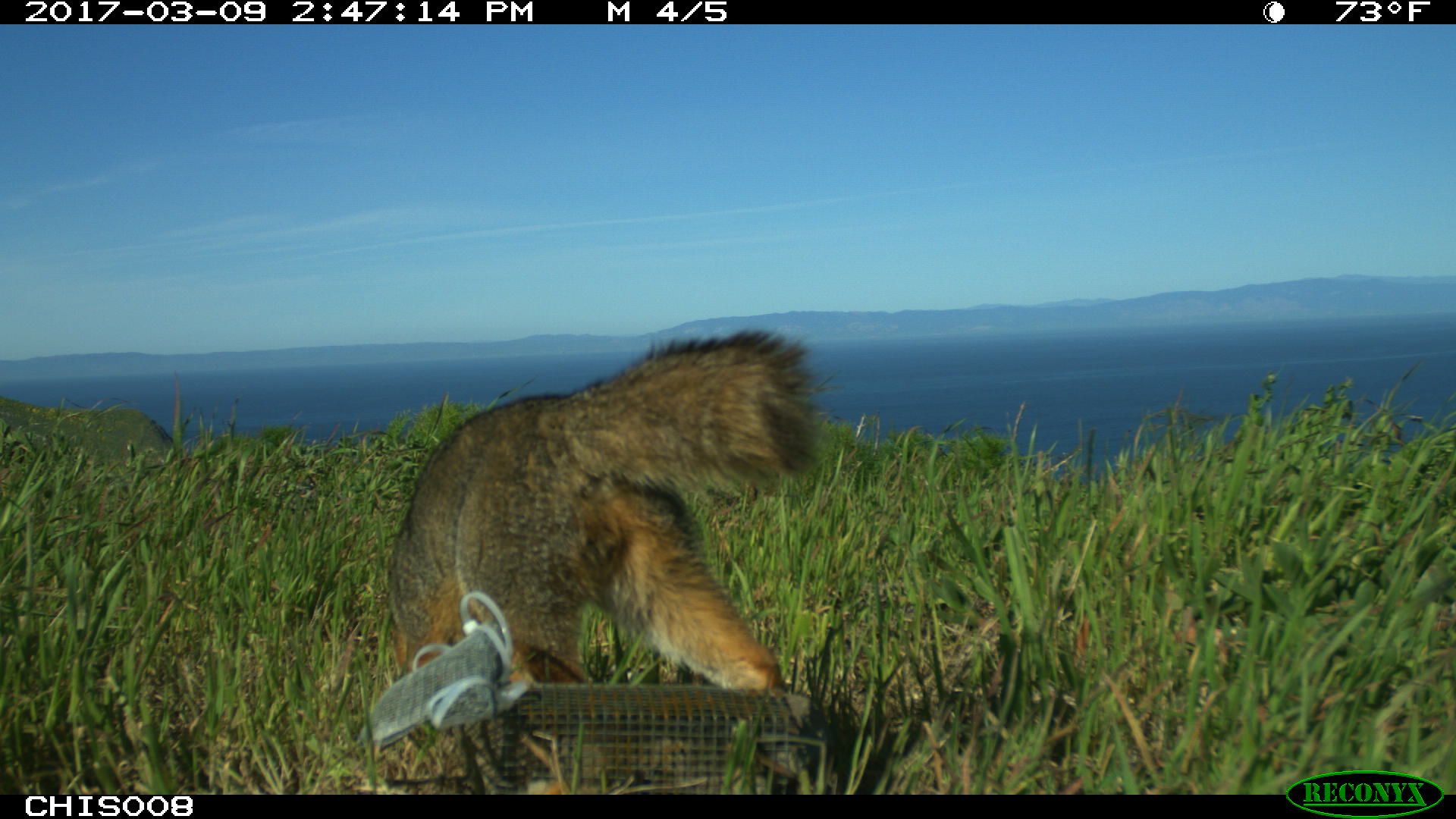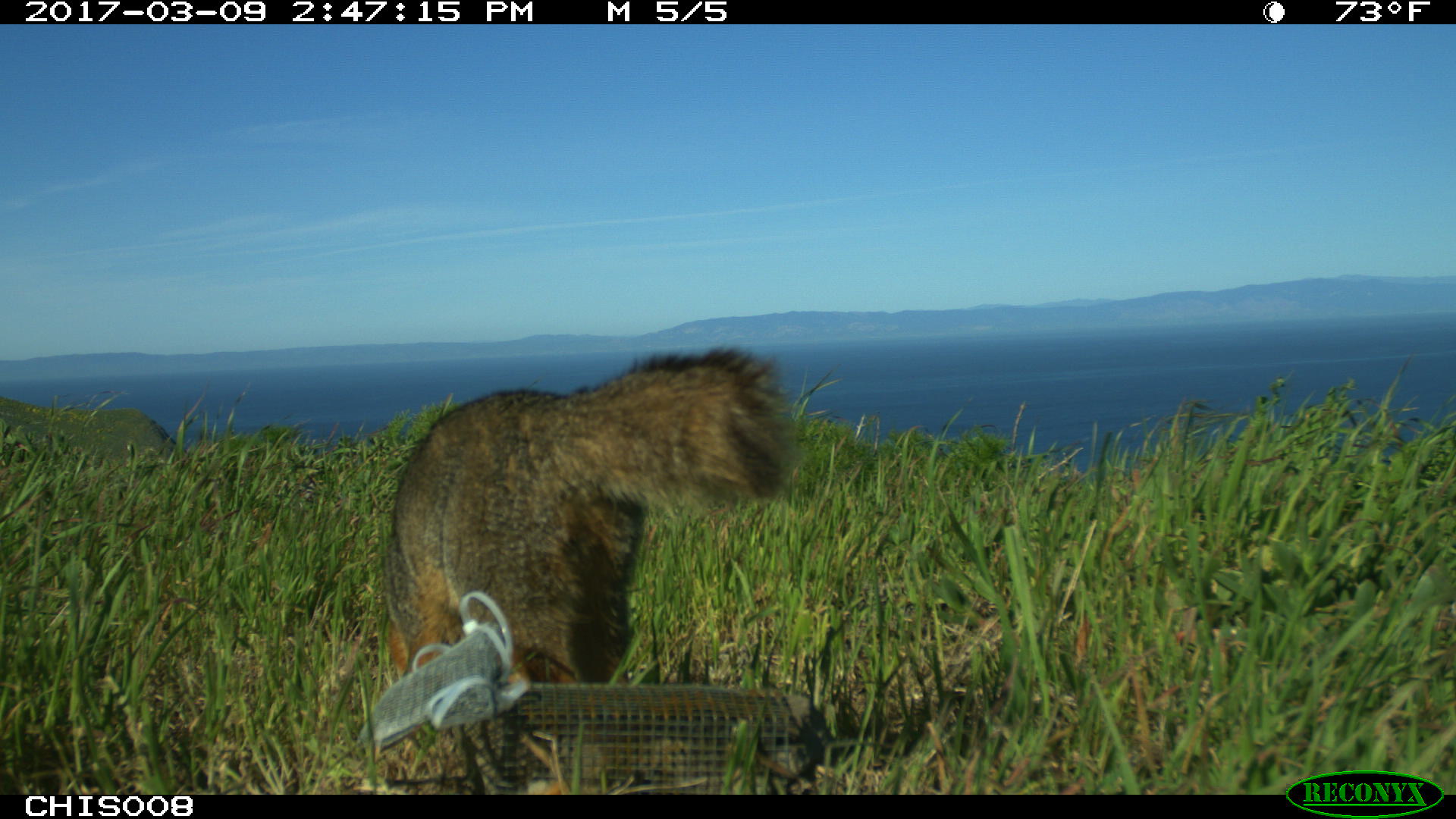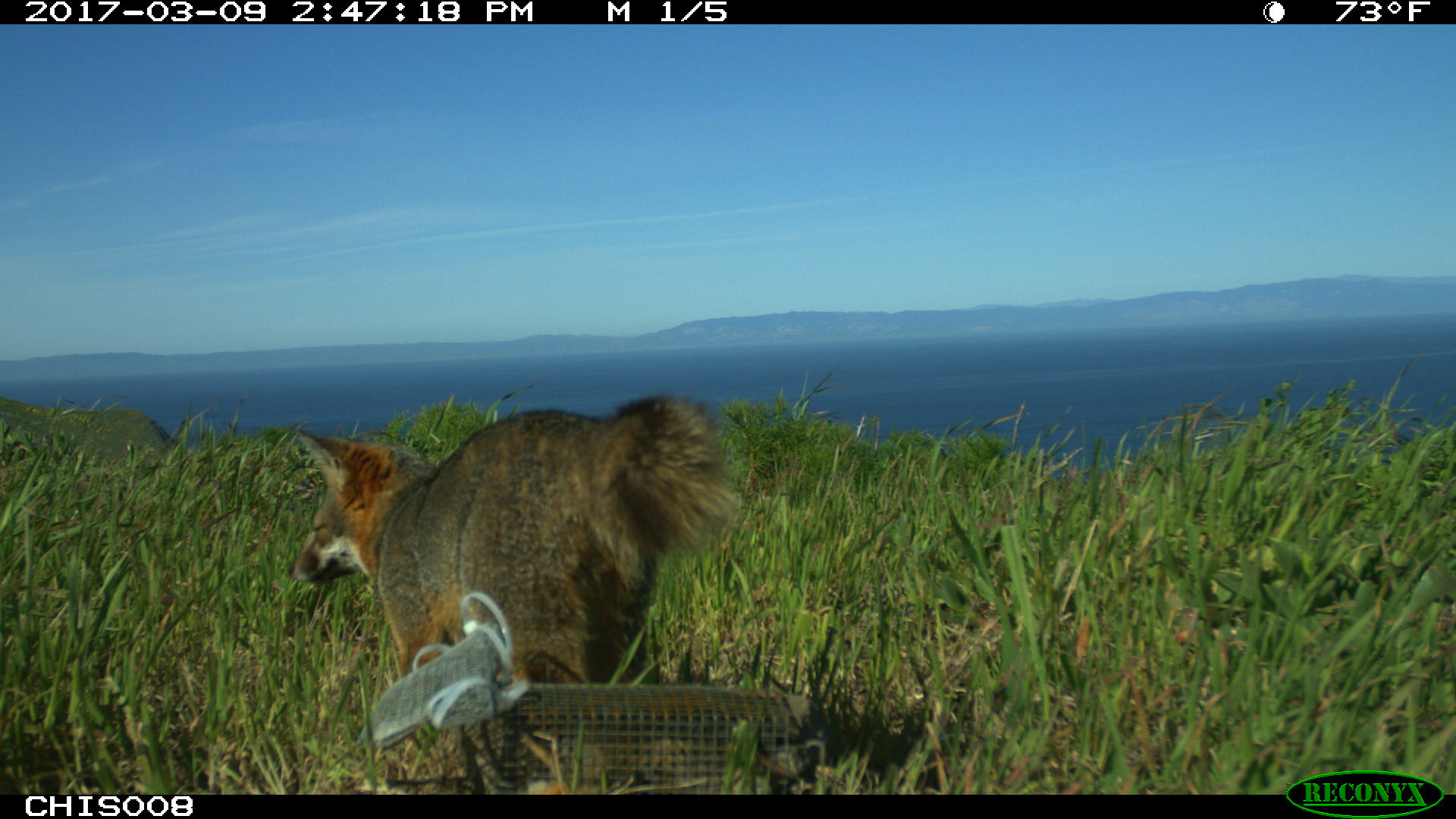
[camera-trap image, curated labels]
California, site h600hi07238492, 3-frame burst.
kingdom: Animalia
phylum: Chordata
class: Mammalia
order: Carnivora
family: Canidae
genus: Urocyon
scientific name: Urocyon littoralis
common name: island fox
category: fox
Fox (island fox) (Urocyon littoralis).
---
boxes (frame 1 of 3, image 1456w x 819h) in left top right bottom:
fox: 386 327 825 690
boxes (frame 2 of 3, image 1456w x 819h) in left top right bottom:
fox: 384 342 796 764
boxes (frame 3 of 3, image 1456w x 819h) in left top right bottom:
fox: 287 394 739 793